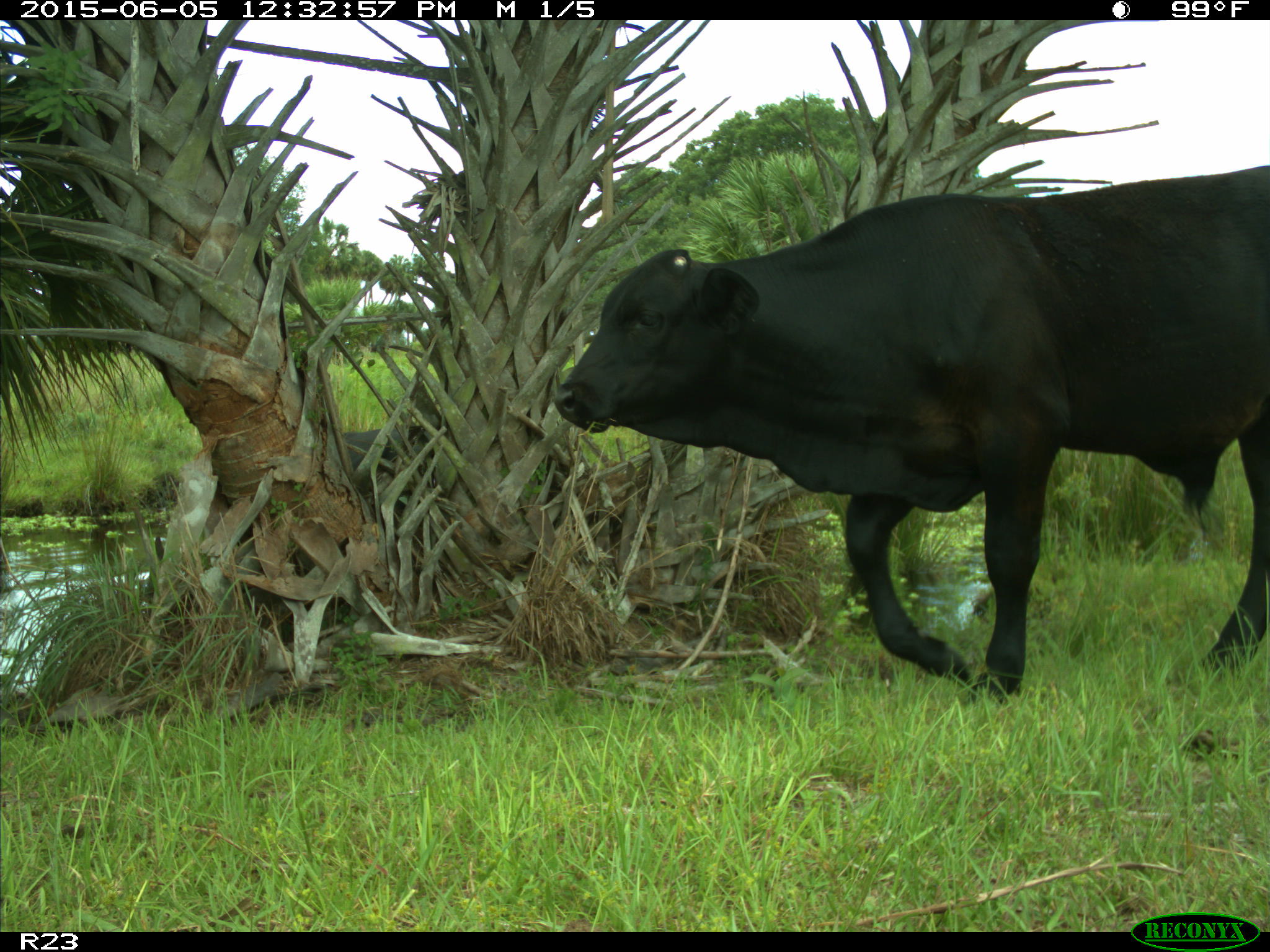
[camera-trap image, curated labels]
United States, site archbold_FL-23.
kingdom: Animalia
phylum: Chordata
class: Mammalia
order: Artiodactyla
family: Bovidae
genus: Bos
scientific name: Bos taurus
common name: domestic cow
Bos taurus (domestic cow).